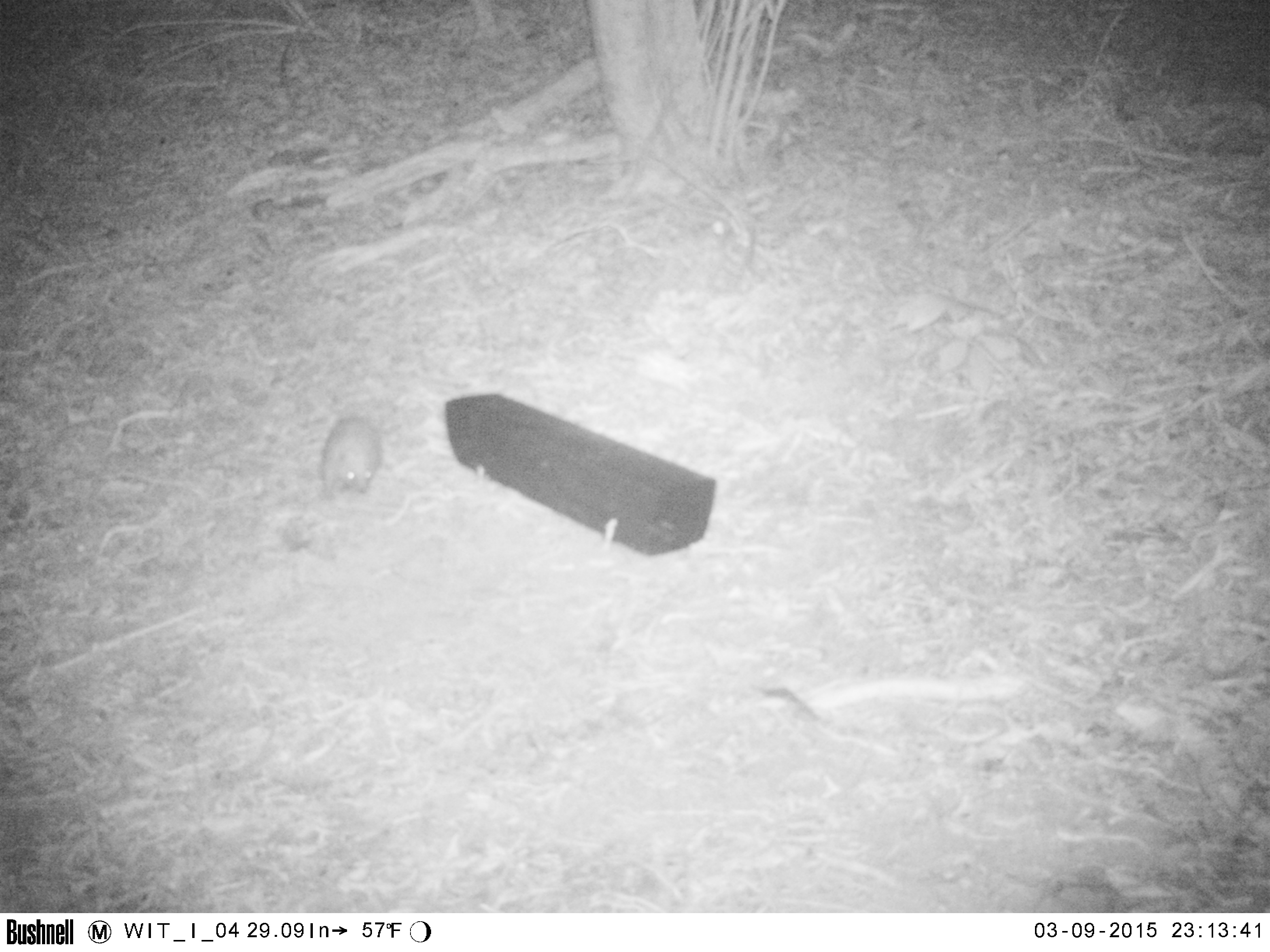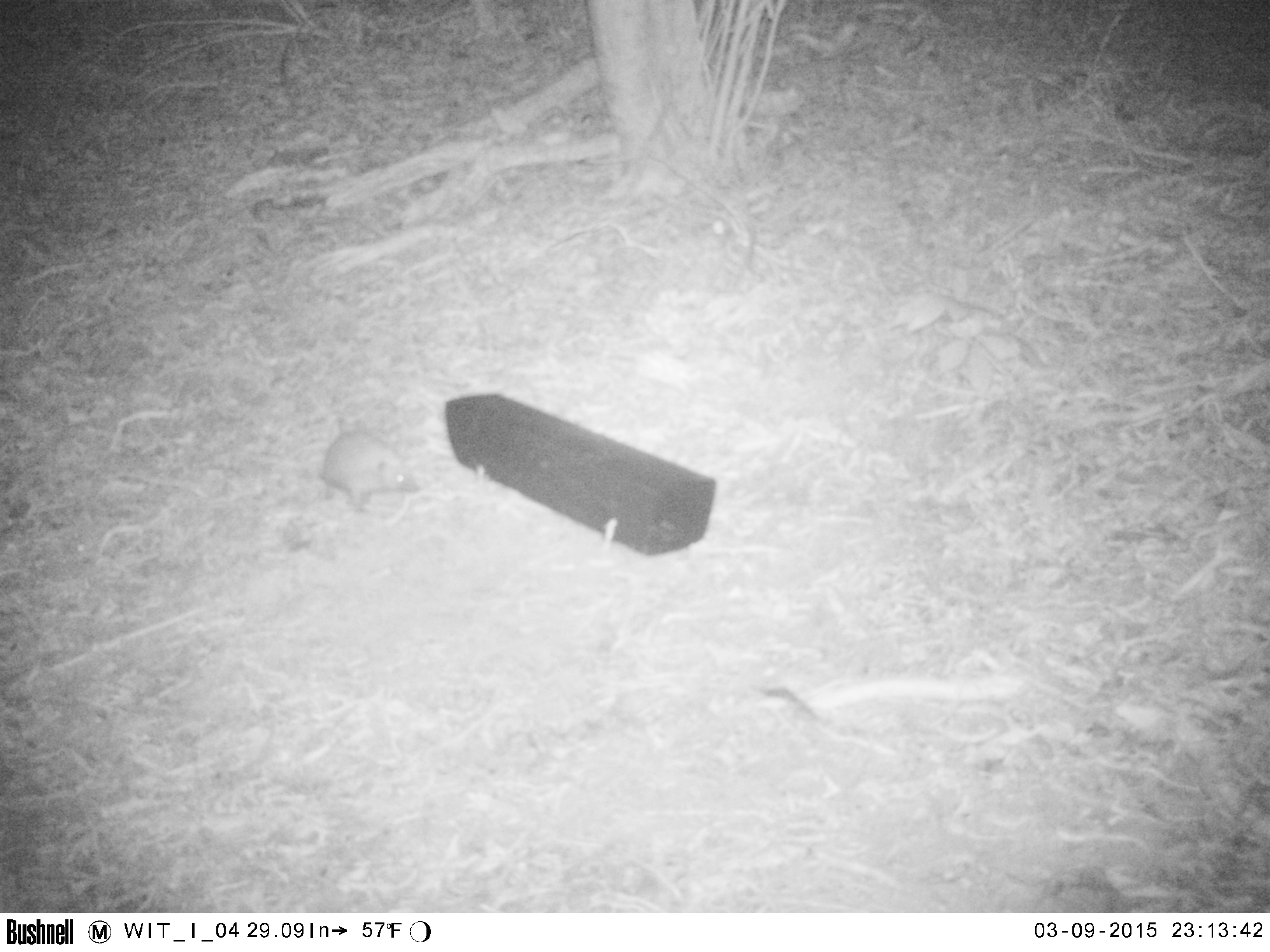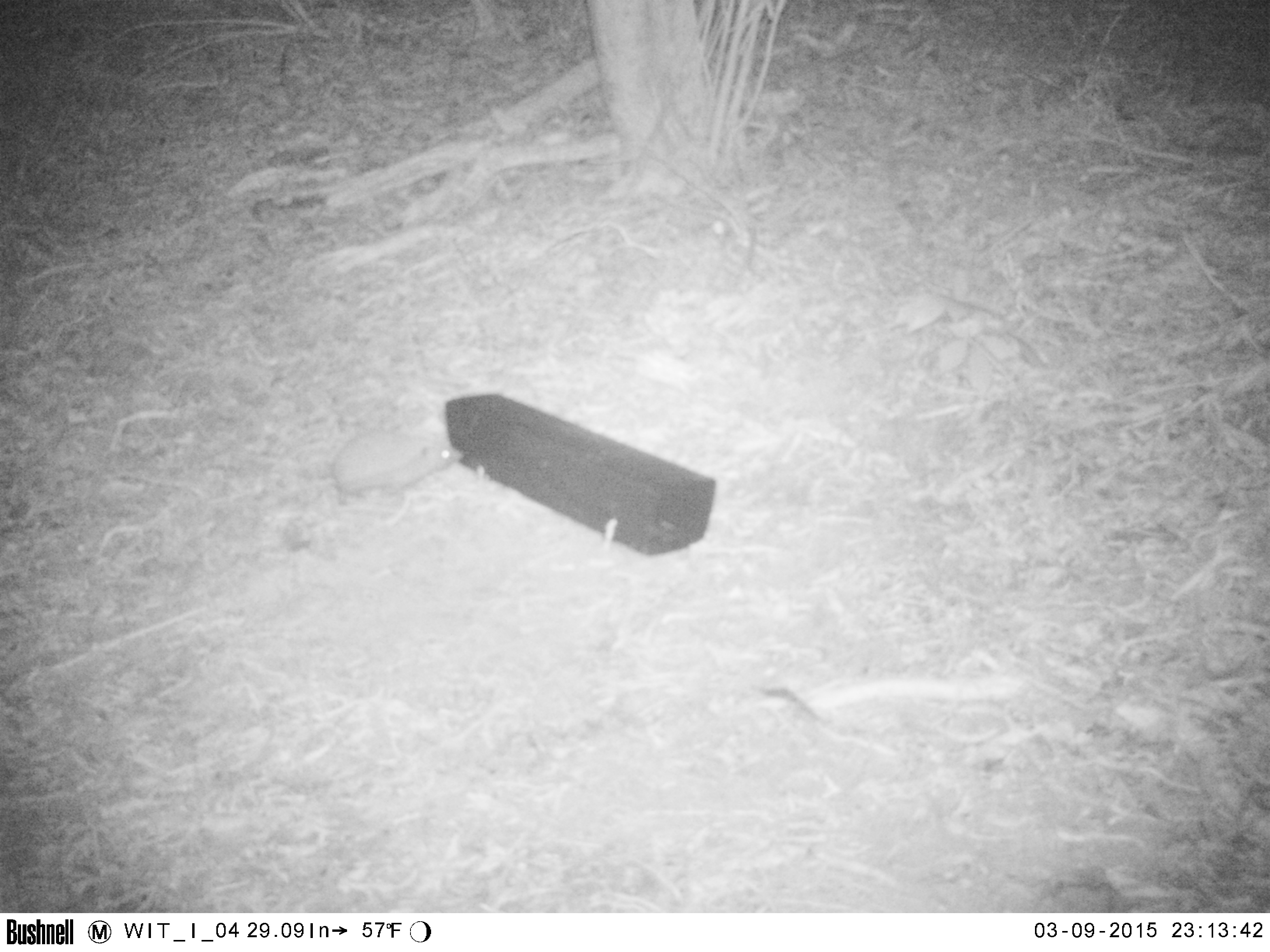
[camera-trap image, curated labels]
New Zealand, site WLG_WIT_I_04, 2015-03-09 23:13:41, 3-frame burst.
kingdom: Animalia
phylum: Chordata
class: Mammalia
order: Eulipotyphla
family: Erinaceidae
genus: Erinaceus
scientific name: Erinaceus europaeus europaeus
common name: european hedgehog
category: hedgehog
Hedgehog (european hedgehog) (Erinaceus europaeus europaeus).